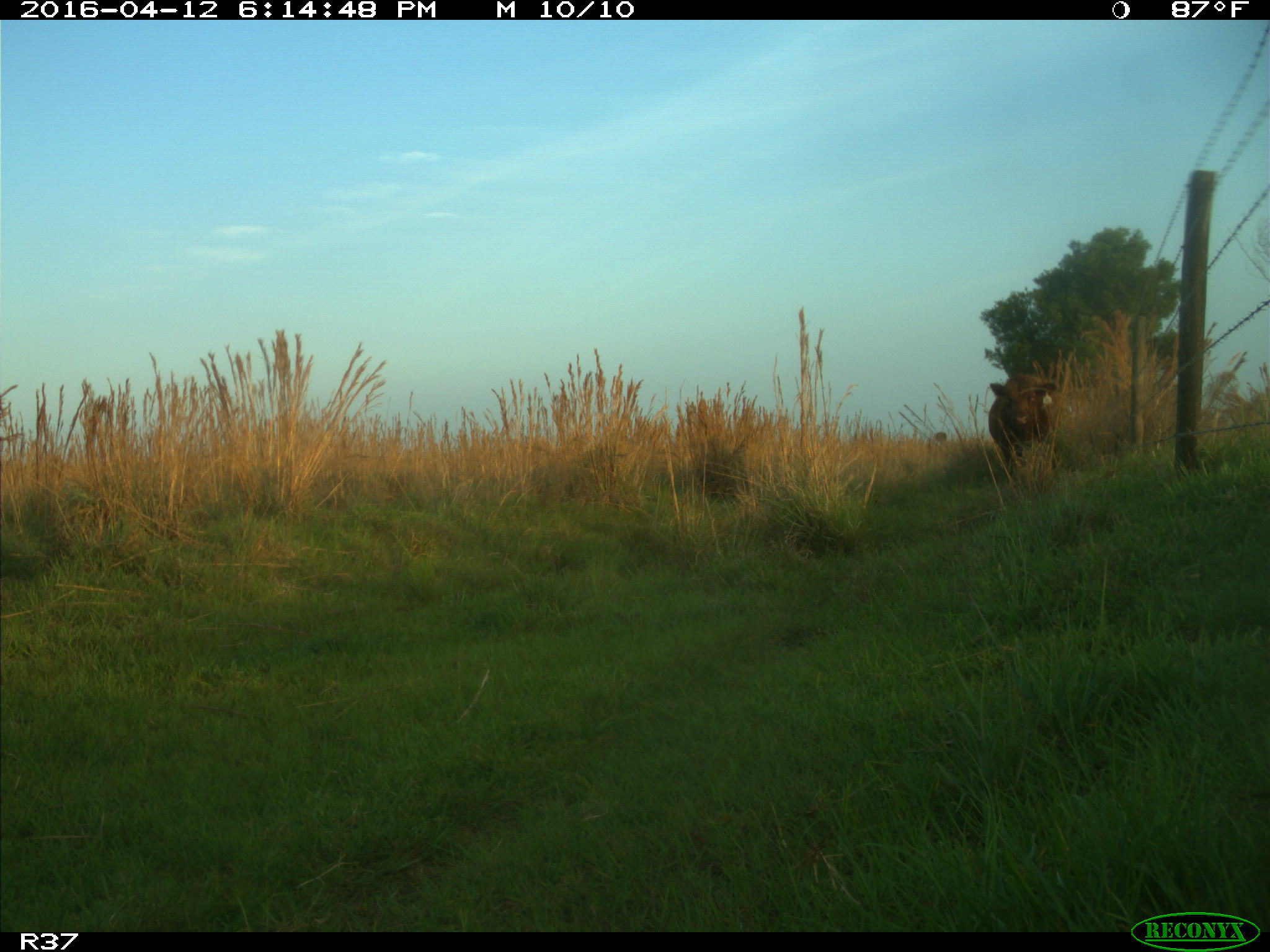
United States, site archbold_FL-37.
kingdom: Animalia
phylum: Chordata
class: Mammalia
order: Artiodactyla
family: Bovidae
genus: Bos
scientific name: Bos taurus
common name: domestic cow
Bos taurus (domestic cow).